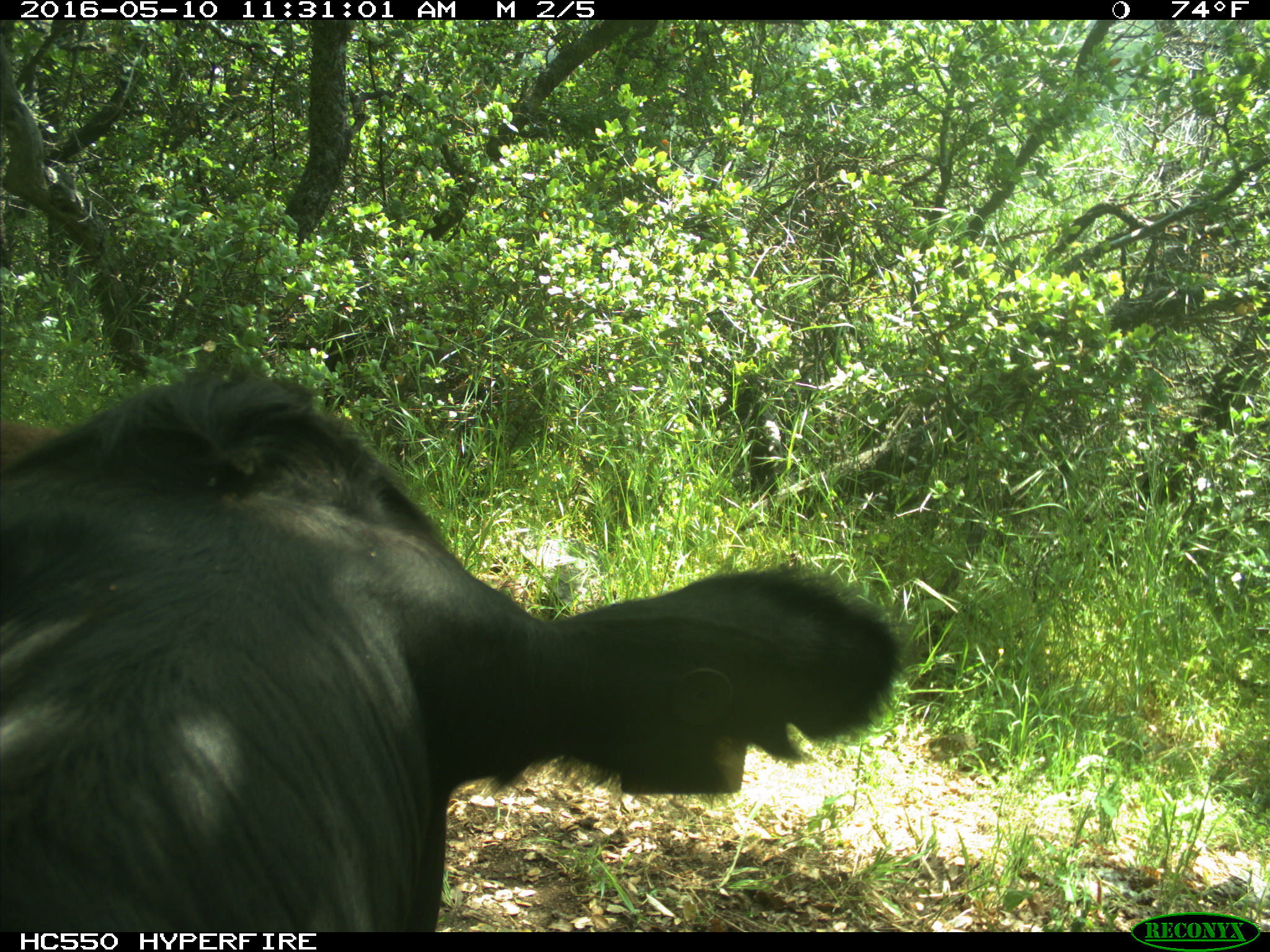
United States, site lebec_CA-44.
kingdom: Animalia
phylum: Chordata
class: Mammalia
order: Artiodactyla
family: Bovidae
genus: Bos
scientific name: Bos taurus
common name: domestic cow